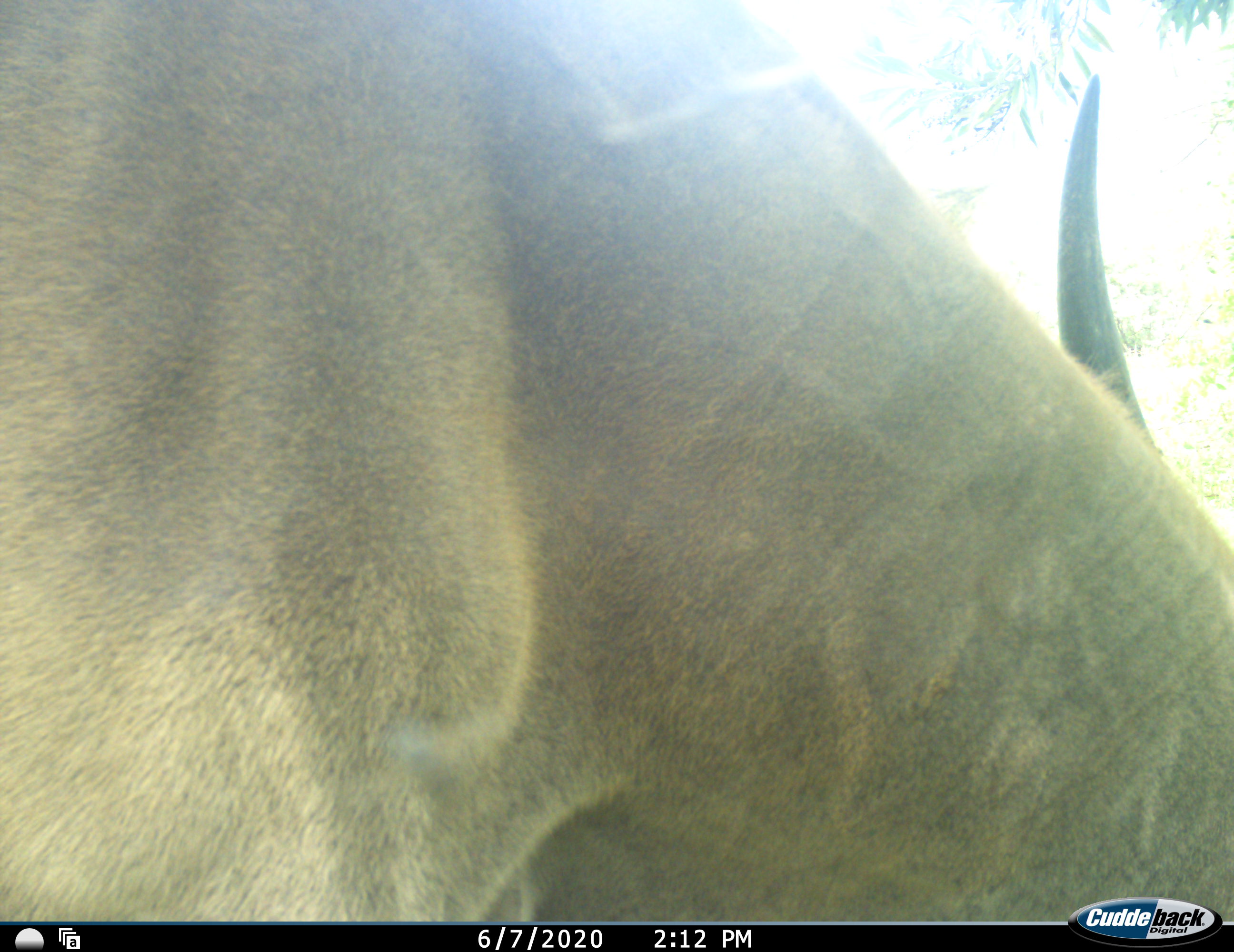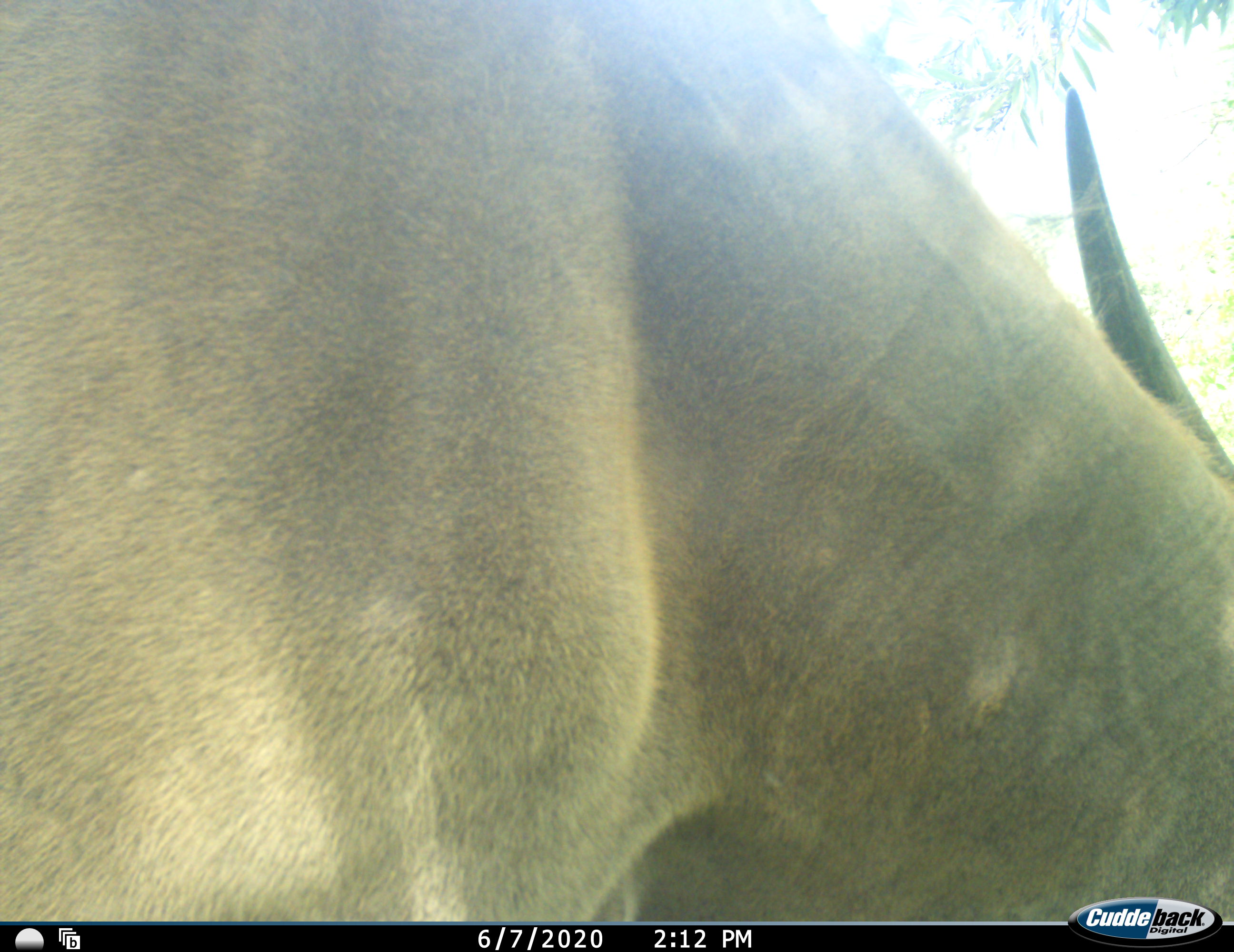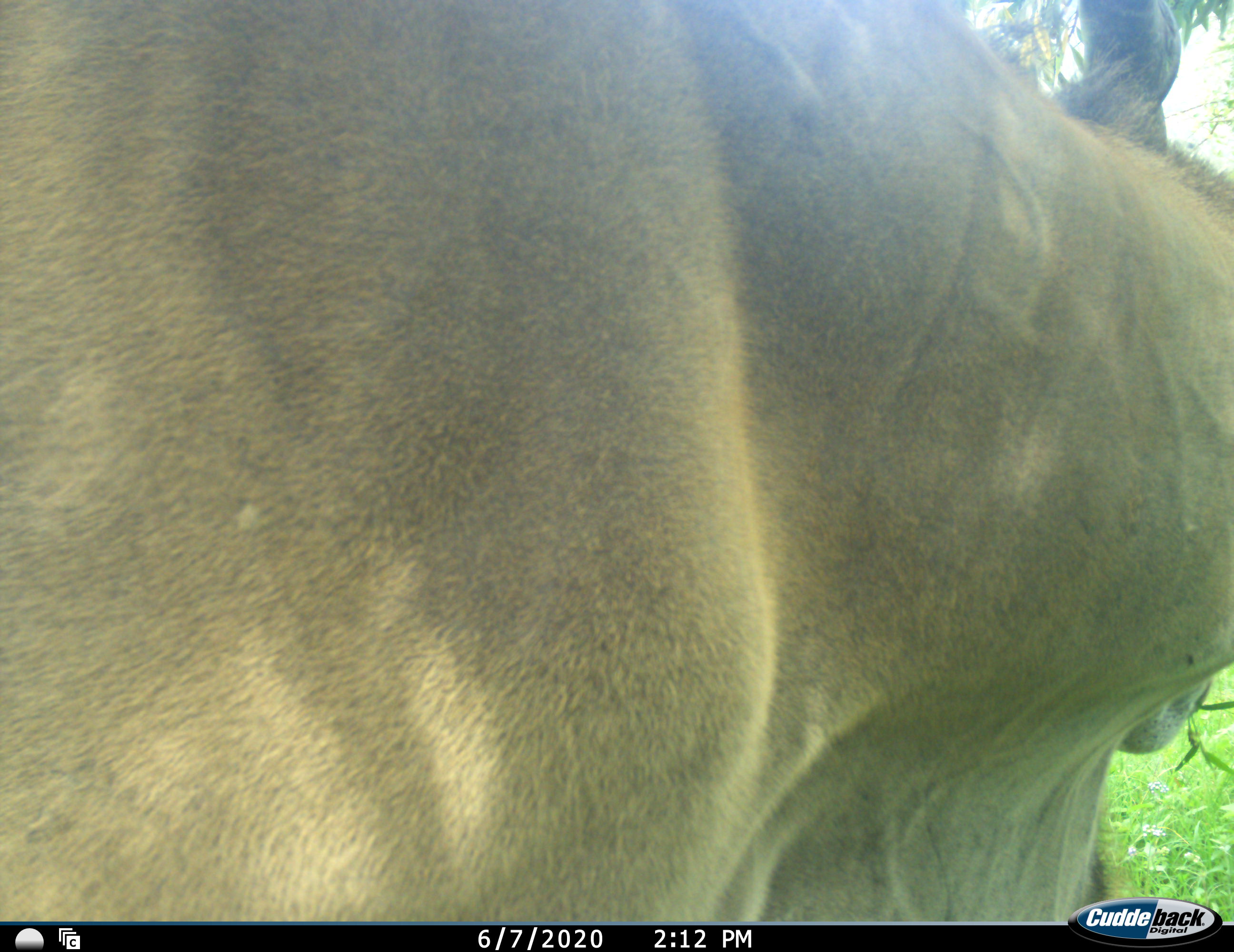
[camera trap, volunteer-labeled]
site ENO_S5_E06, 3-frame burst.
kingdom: Animalia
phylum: Chordata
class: Mammalia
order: Artiodactyla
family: Bovidae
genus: Tragelaphus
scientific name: Tragelaphus oryx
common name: eland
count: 1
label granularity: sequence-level